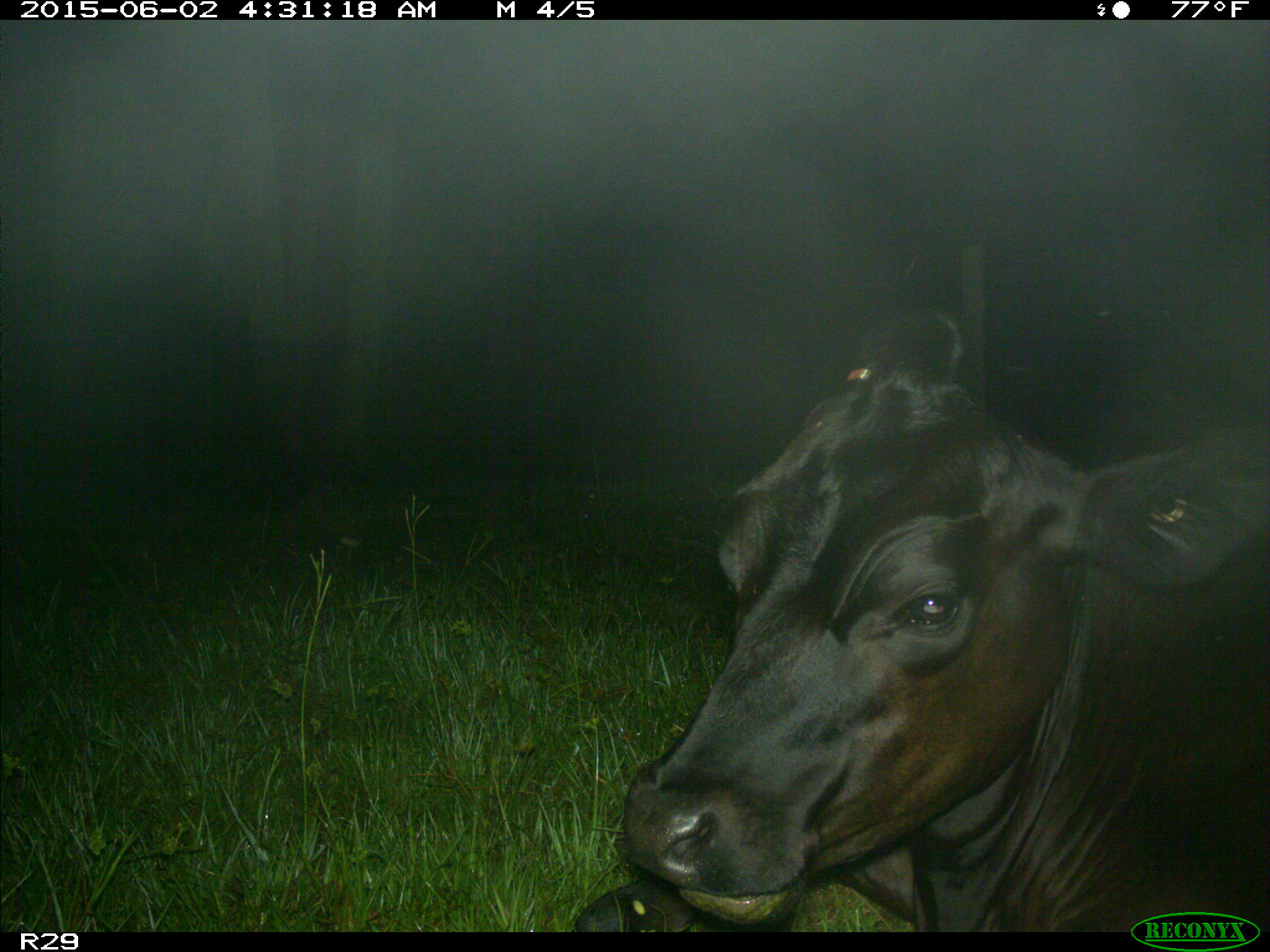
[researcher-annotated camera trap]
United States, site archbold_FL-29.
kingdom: Animalia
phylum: Chordata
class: Mammalia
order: Artiodactyla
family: Bovidae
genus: Bos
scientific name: Bos taurus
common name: domestic cow